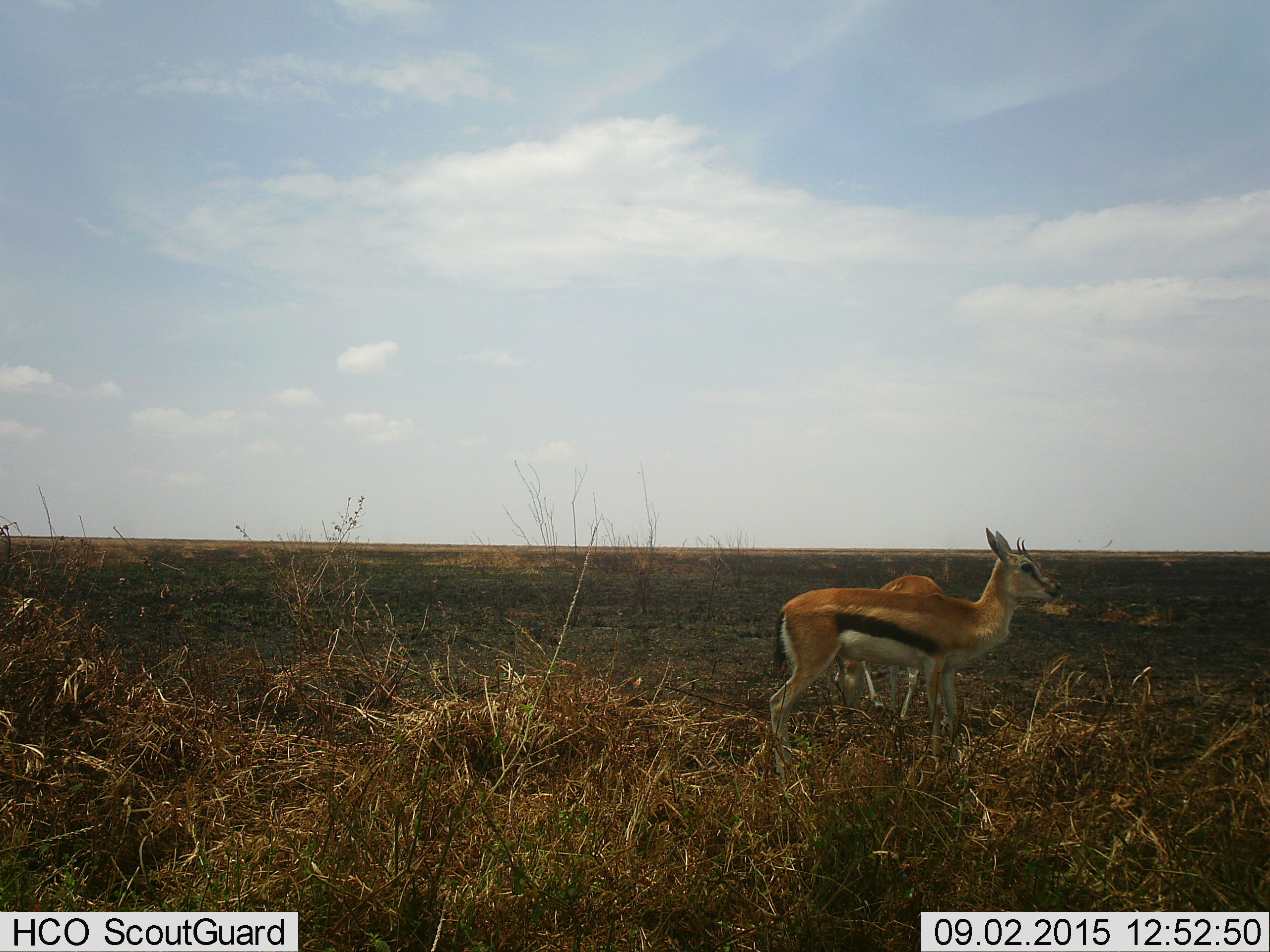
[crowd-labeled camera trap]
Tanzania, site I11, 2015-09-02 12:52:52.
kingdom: Animalia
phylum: Chordata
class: Mammalia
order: Artiodactyla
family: Bovidae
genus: Eudorcas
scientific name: Eudorcas thomsonii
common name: thomson's gazelle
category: gazellethomsons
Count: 2.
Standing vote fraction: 90%.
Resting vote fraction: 0%.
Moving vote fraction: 0%.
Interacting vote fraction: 10%.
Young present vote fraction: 10%.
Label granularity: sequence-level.